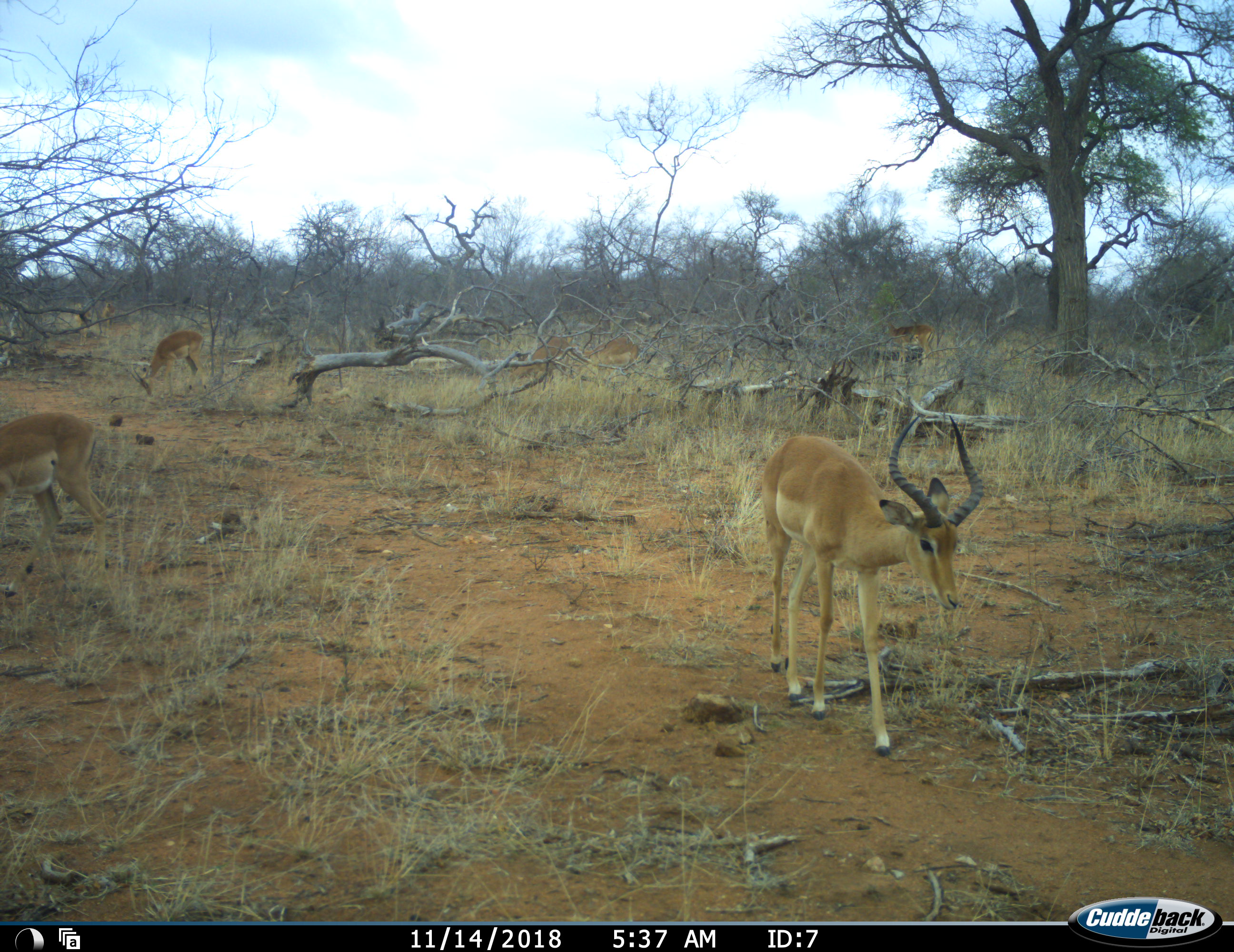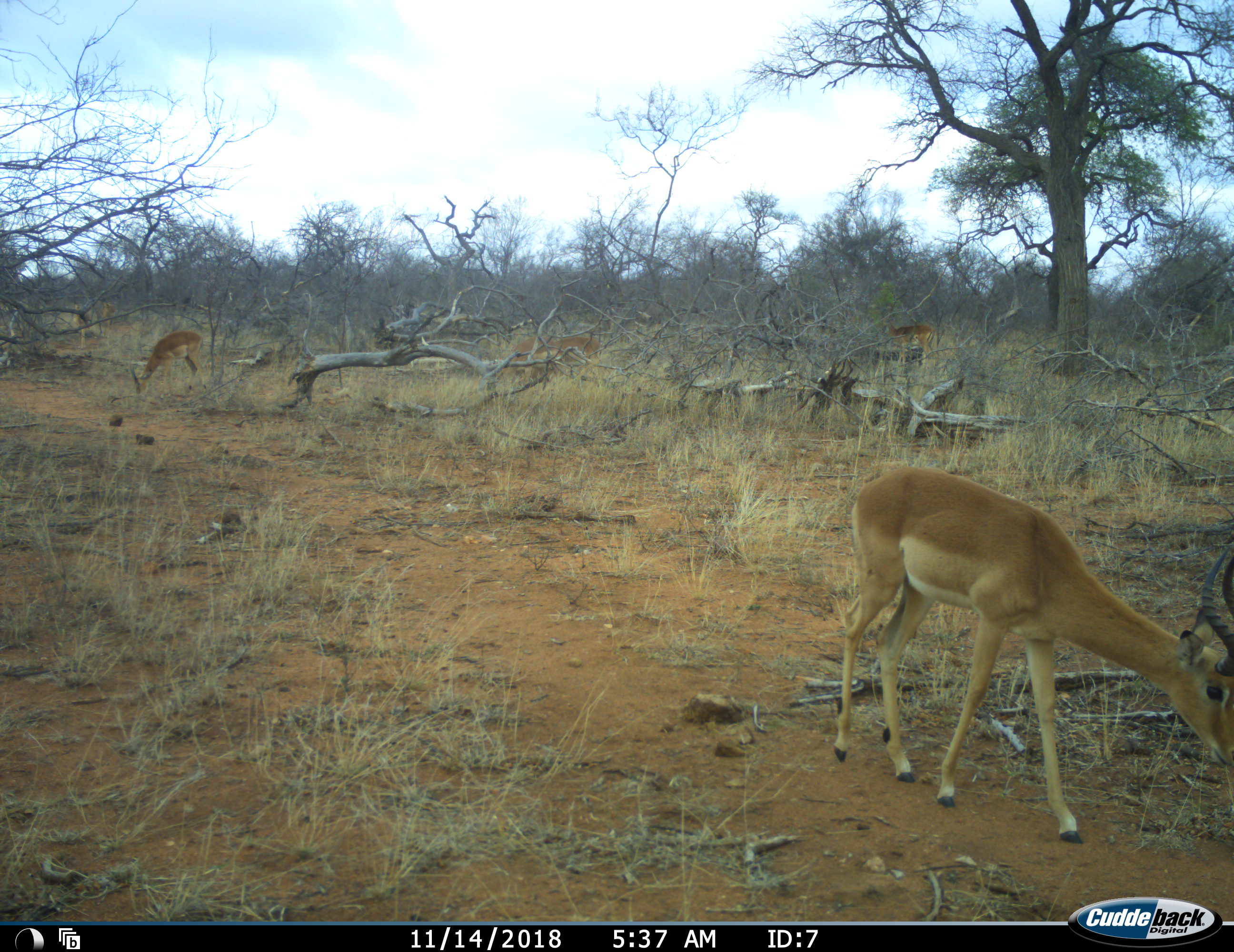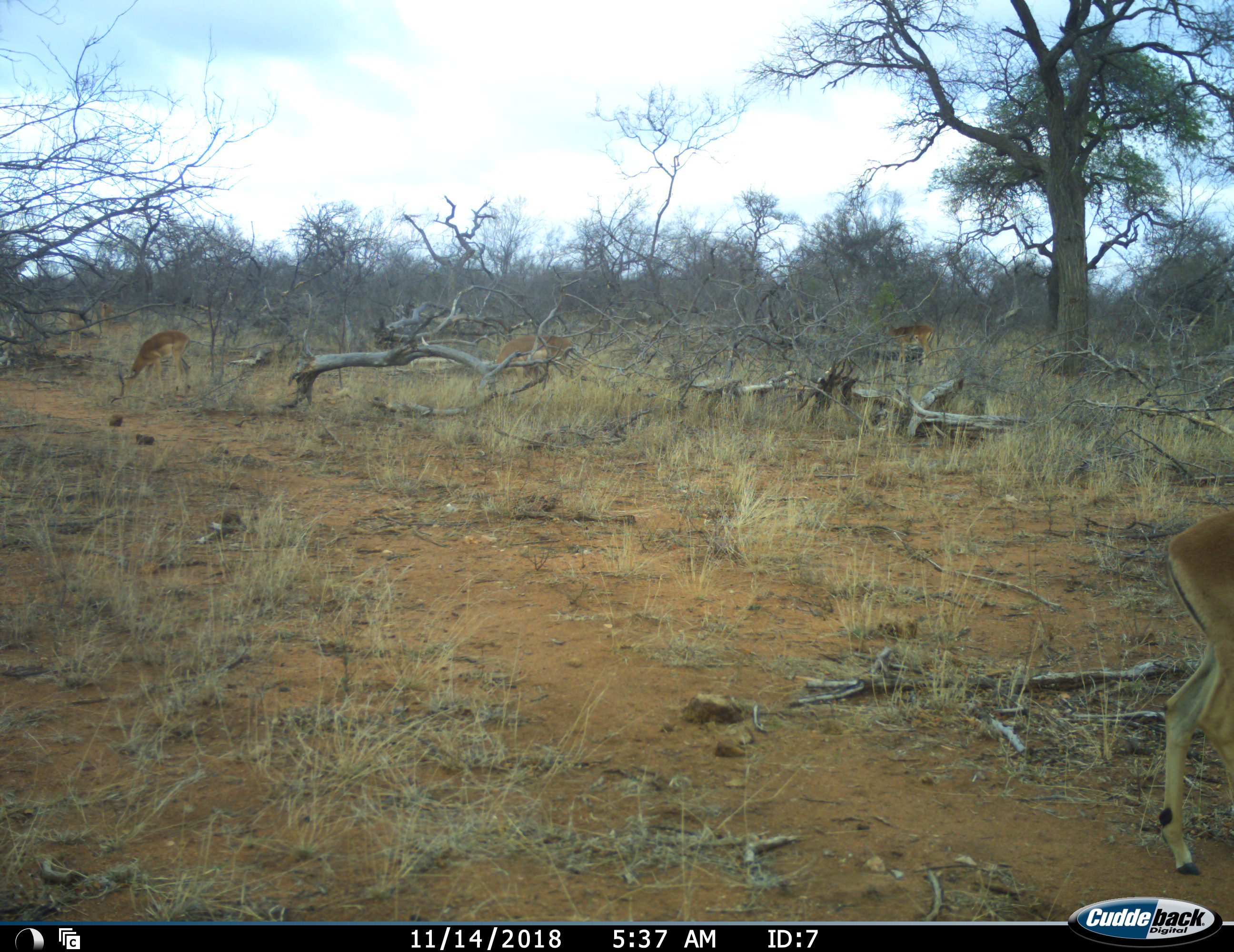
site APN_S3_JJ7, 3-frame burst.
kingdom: Animalia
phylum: Chordata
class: Mammalia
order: Artiodactyla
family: Bovidae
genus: Aepyceros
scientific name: Aepyceros melampus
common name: impala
Impala (Aepyceros melampus), count 6. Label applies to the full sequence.